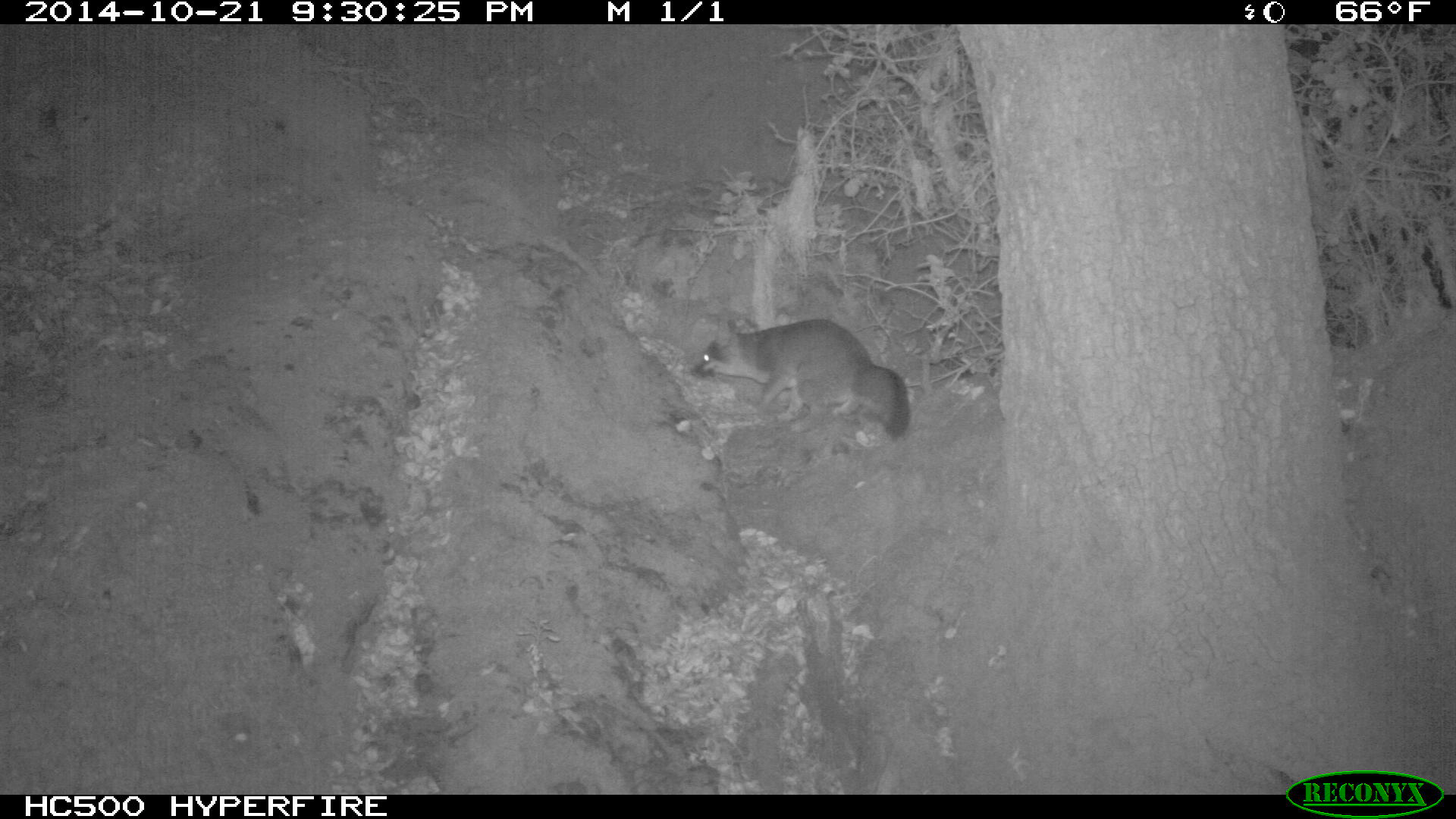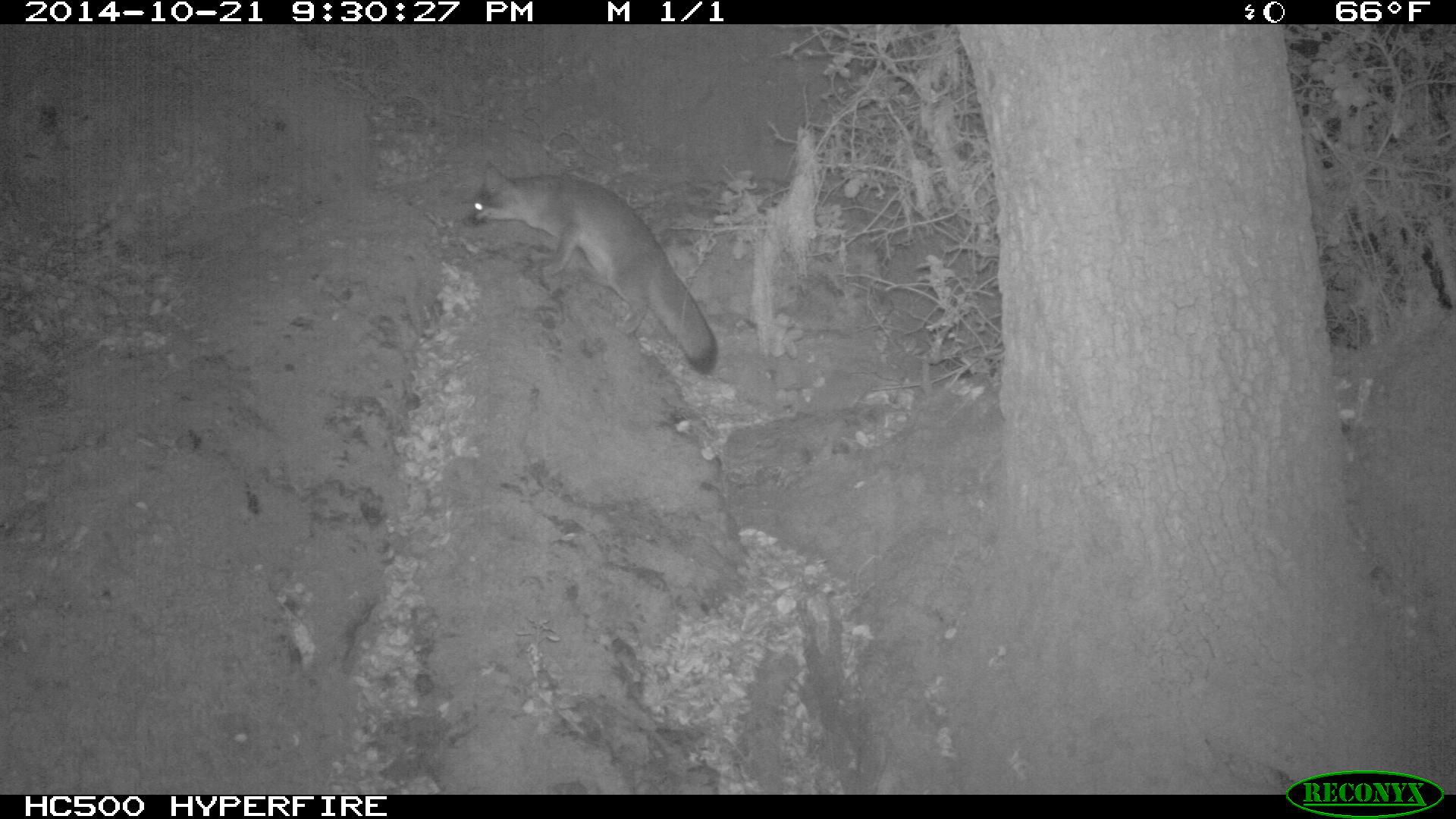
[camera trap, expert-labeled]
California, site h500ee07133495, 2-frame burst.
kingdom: Animalia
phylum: Chordata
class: Mammalia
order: Carnivora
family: Canidae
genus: Urocyon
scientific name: Urocyon littoralis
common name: island fox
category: fox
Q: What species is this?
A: Fox (island fox) (Urocyon littoralis).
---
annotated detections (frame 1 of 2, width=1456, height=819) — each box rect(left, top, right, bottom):
fox: rect(692, 318, 909, 437)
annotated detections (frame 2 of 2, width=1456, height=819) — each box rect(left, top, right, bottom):
fox: rect(469, 164, 718, 373)